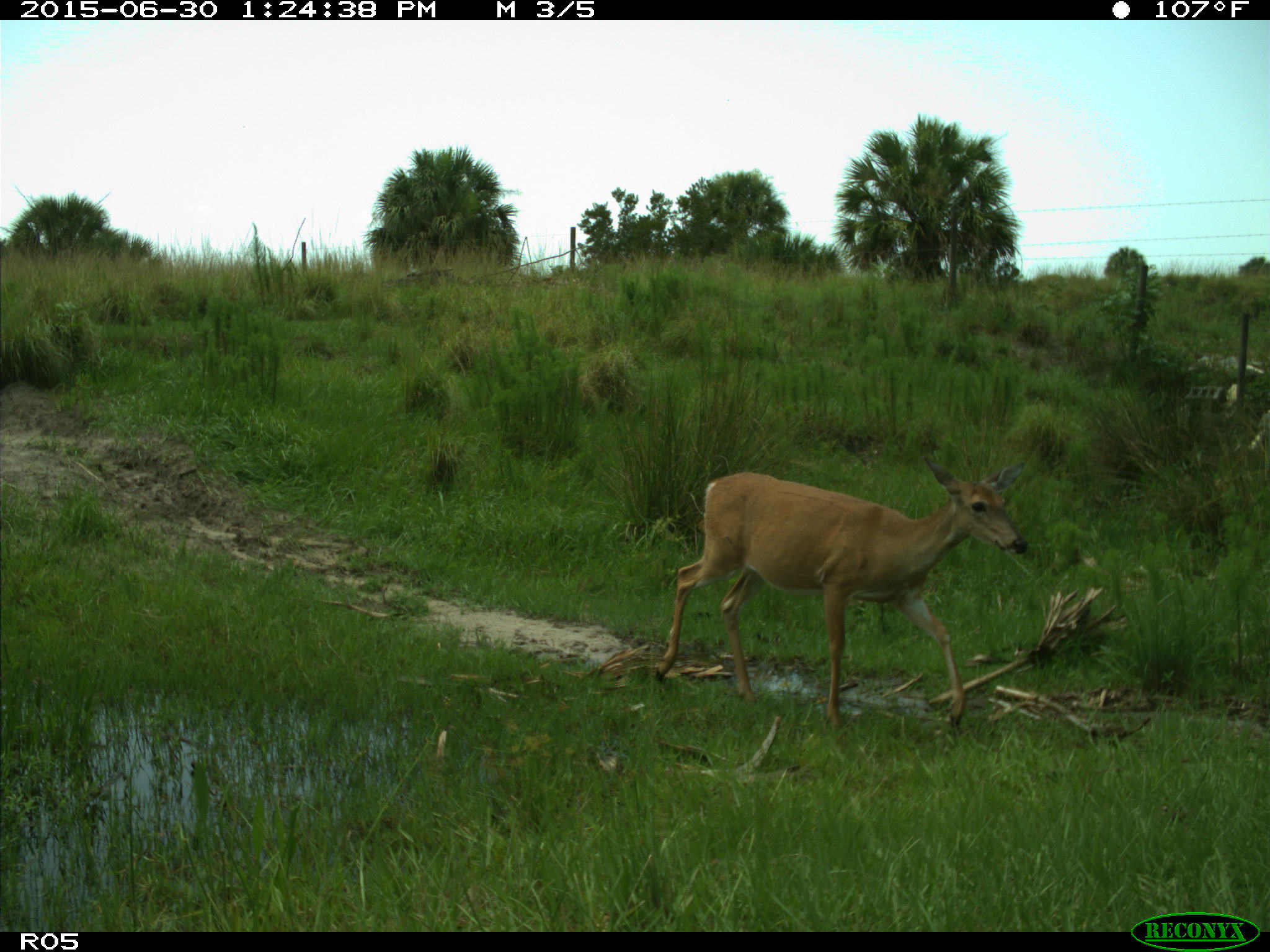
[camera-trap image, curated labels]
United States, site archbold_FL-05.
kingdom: Animalia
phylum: Chordata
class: Mammalia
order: Artiodactyla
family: Cervidae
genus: Odocoileus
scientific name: Odocoileus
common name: deer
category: unidentified deer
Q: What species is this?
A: Unidentified deer (deer) (Odocoileus).